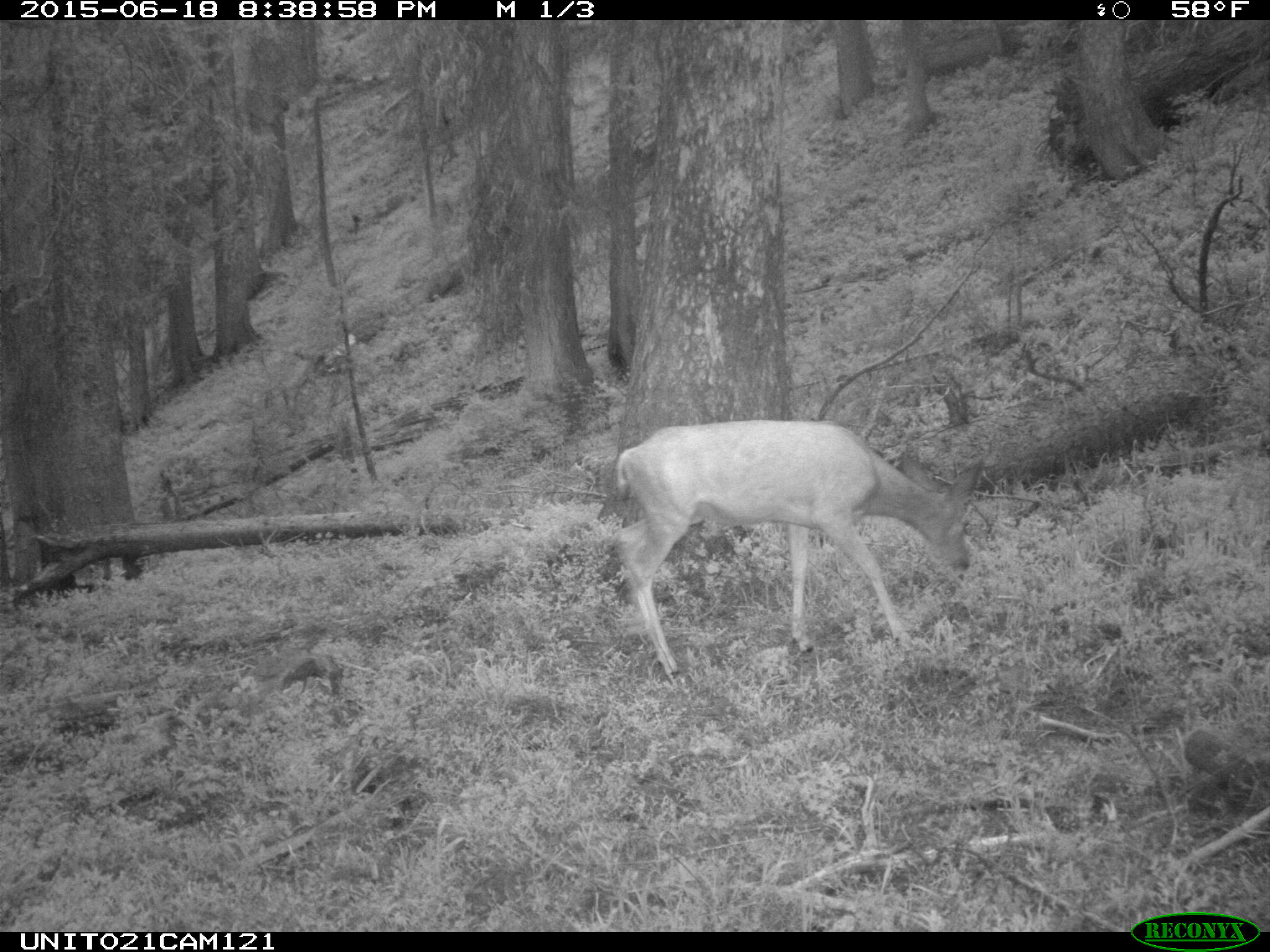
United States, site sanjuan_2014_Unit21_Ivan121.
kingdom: Animalia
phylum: Chordata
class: Mammalia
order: Artiodactyla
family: Cervidae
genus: Odocoileus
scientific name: Odocoileus hemionus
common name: mule deer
Odocoileus hemionus (mule deer).